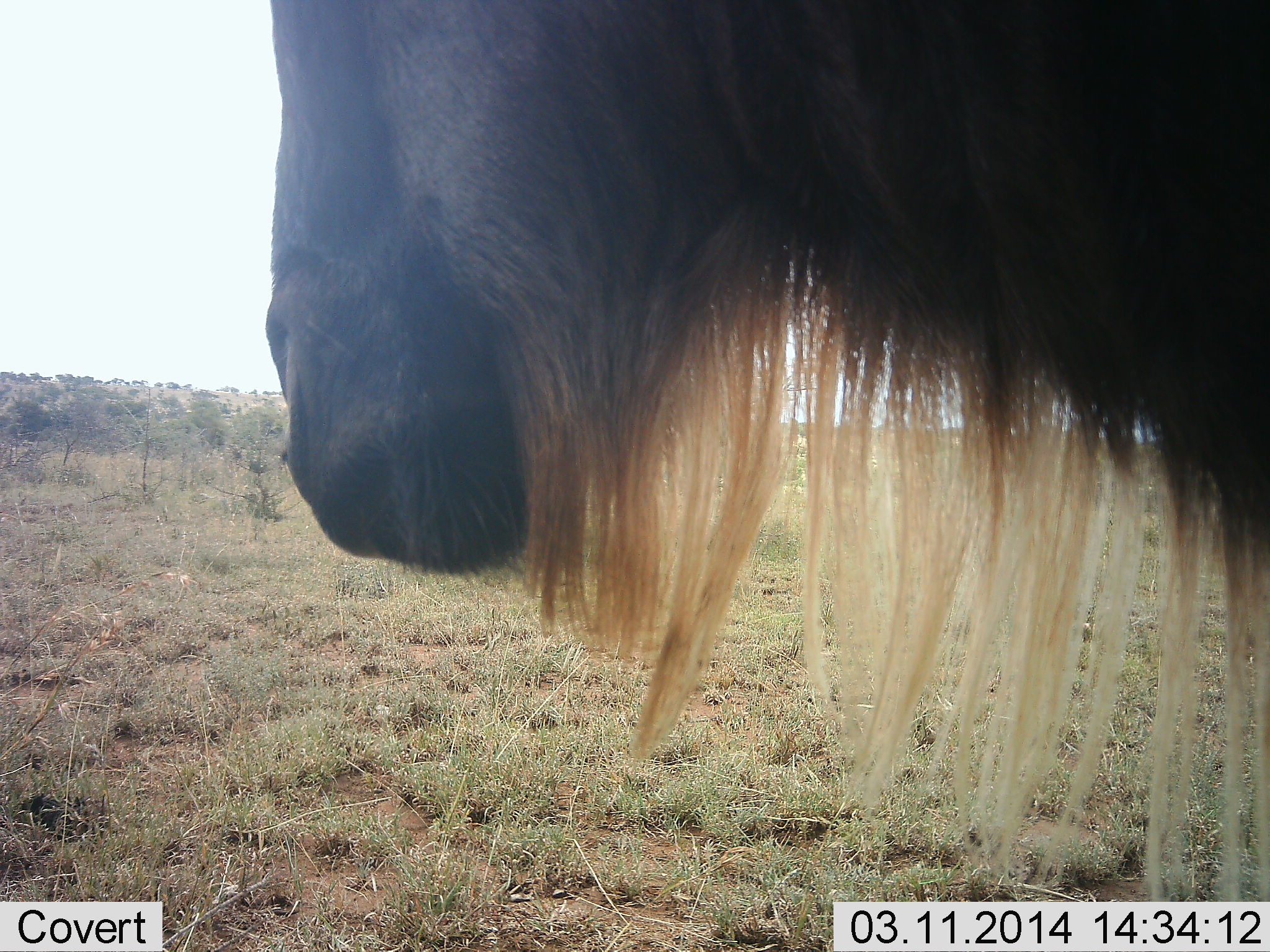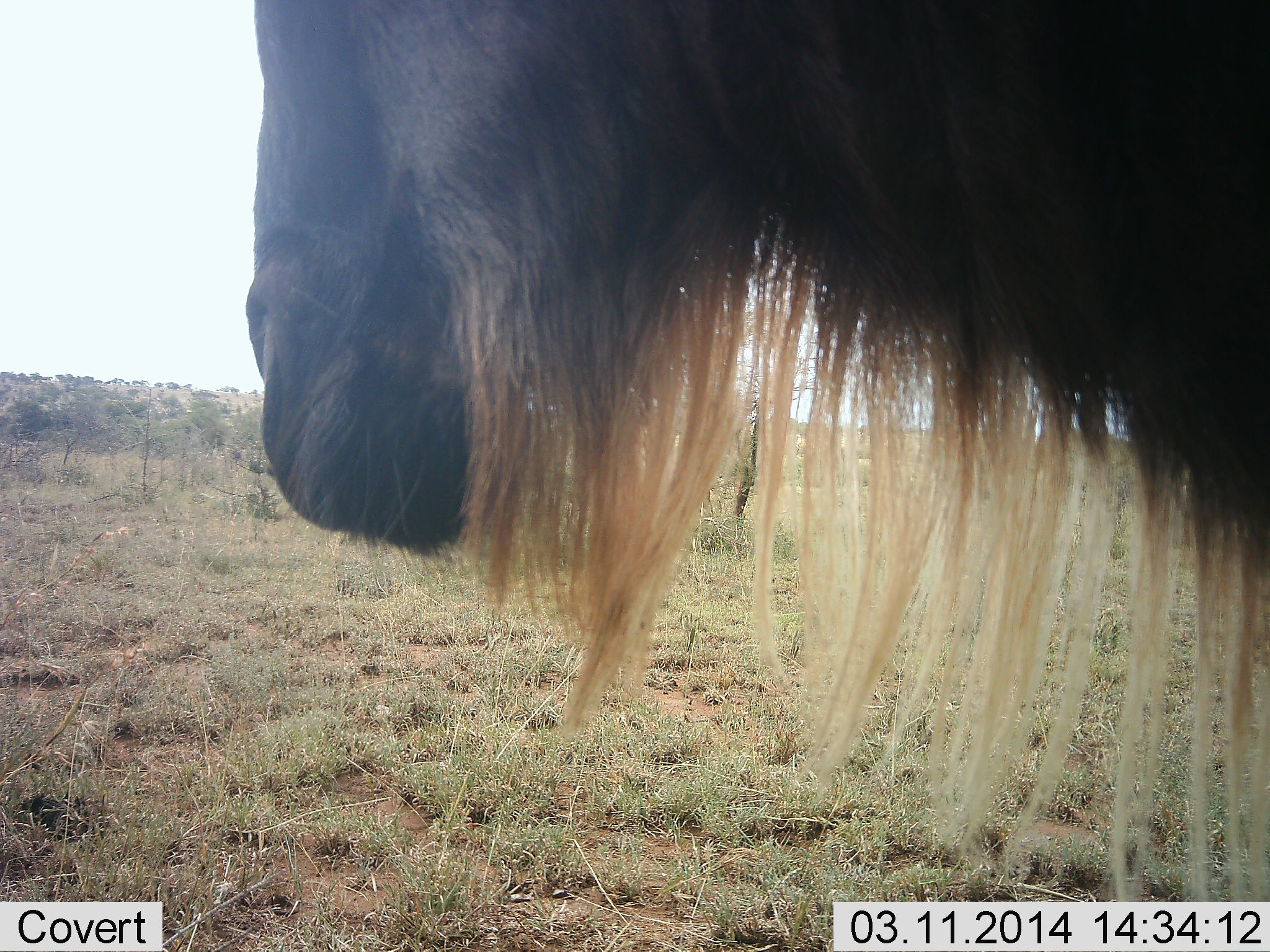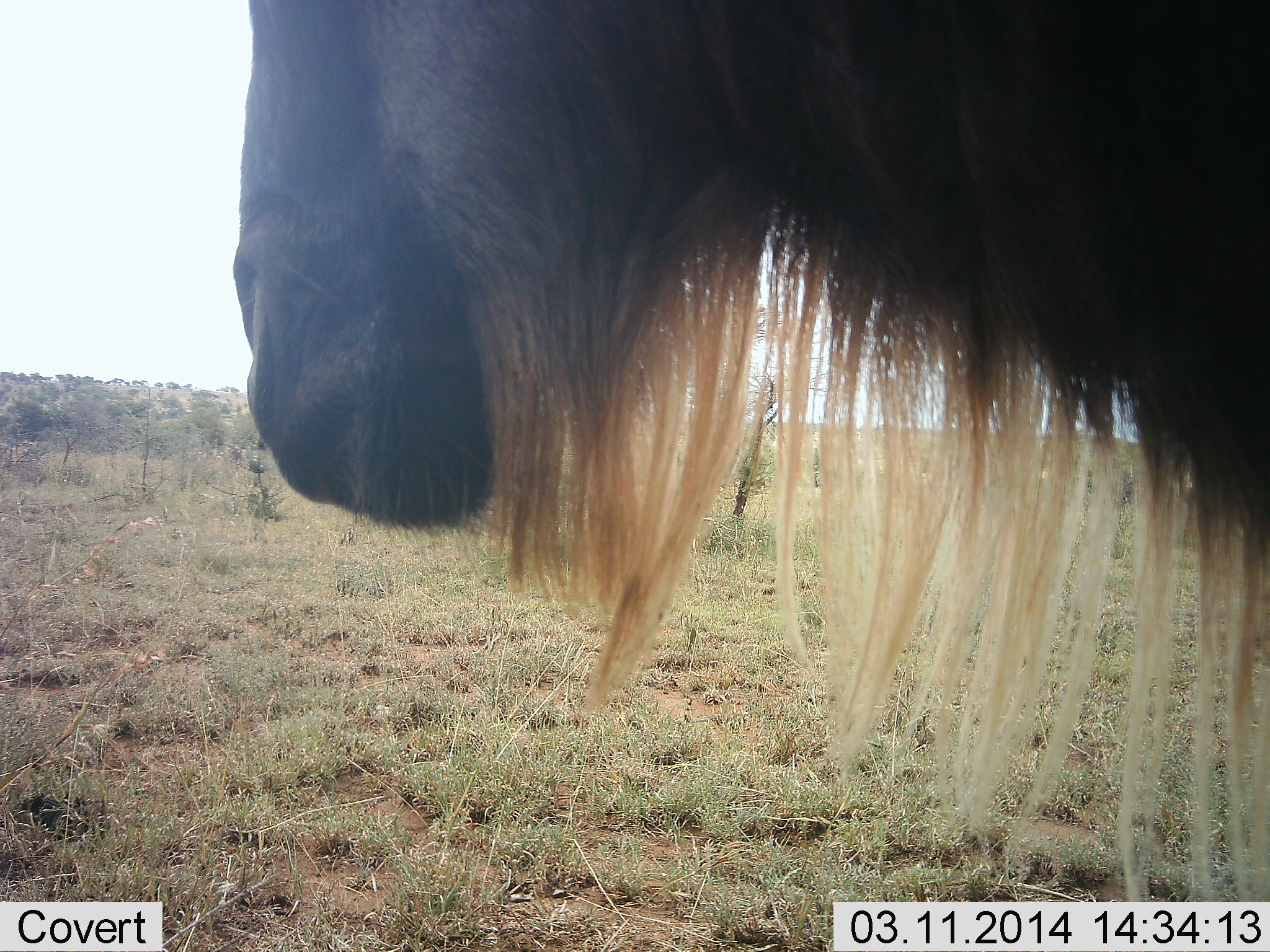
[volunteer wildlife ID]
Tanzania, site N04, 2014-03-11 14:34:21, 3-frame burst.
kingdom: Animalia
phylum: Chordata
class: Mammalia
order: Artiodactyla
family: Bovidae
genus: Connochaetes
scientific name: Connochaetes taurinus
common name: blue wildebeest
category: wildebeest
Wildebeest (blue wildebeest) (Connochaetes taurinus), count 1. Behavior (volunteer vote fractions): standing 90%, resting 0%, moving 10%, interacting 0%. Young present (vote fraction): 0%. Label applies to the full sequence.